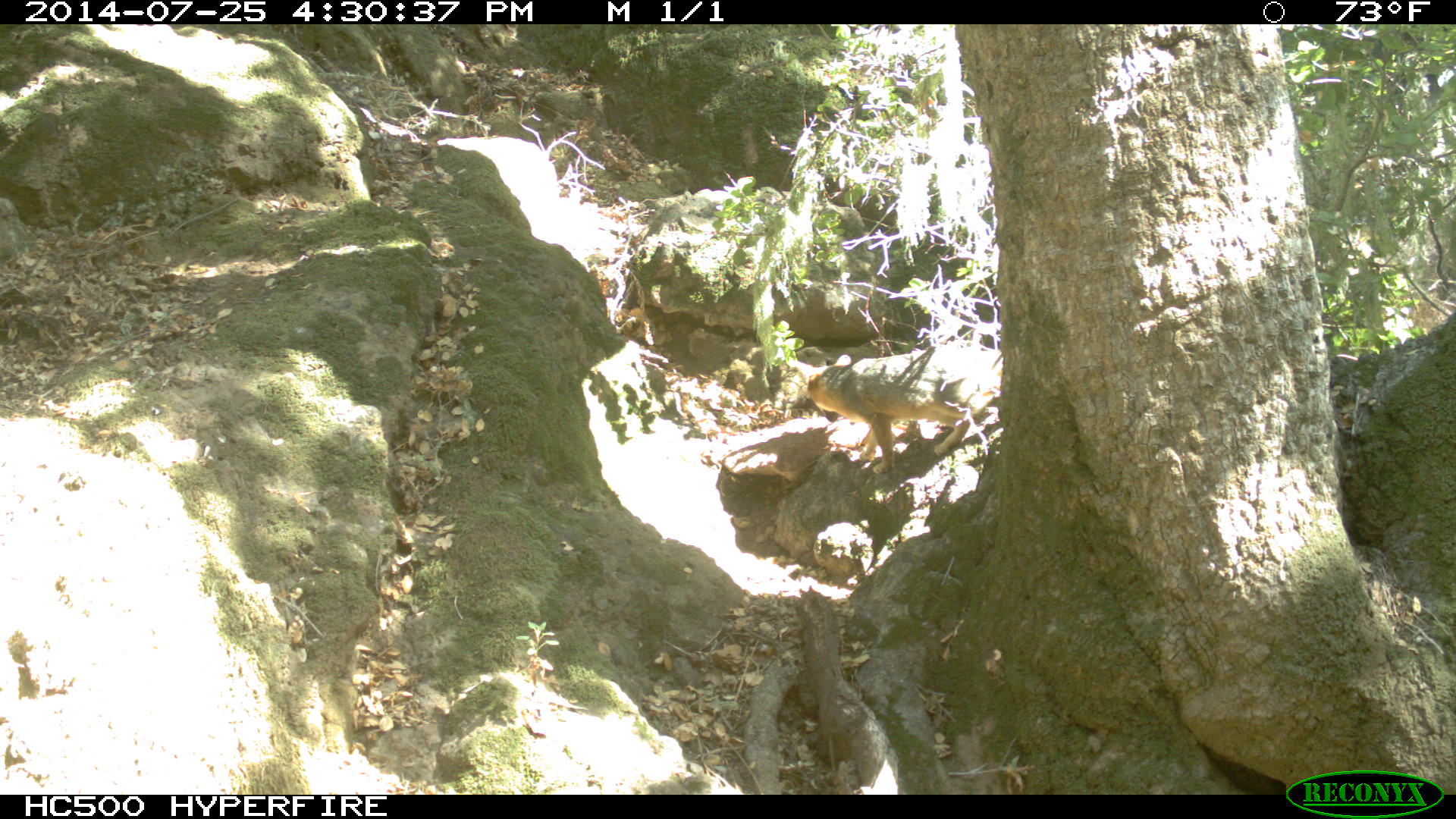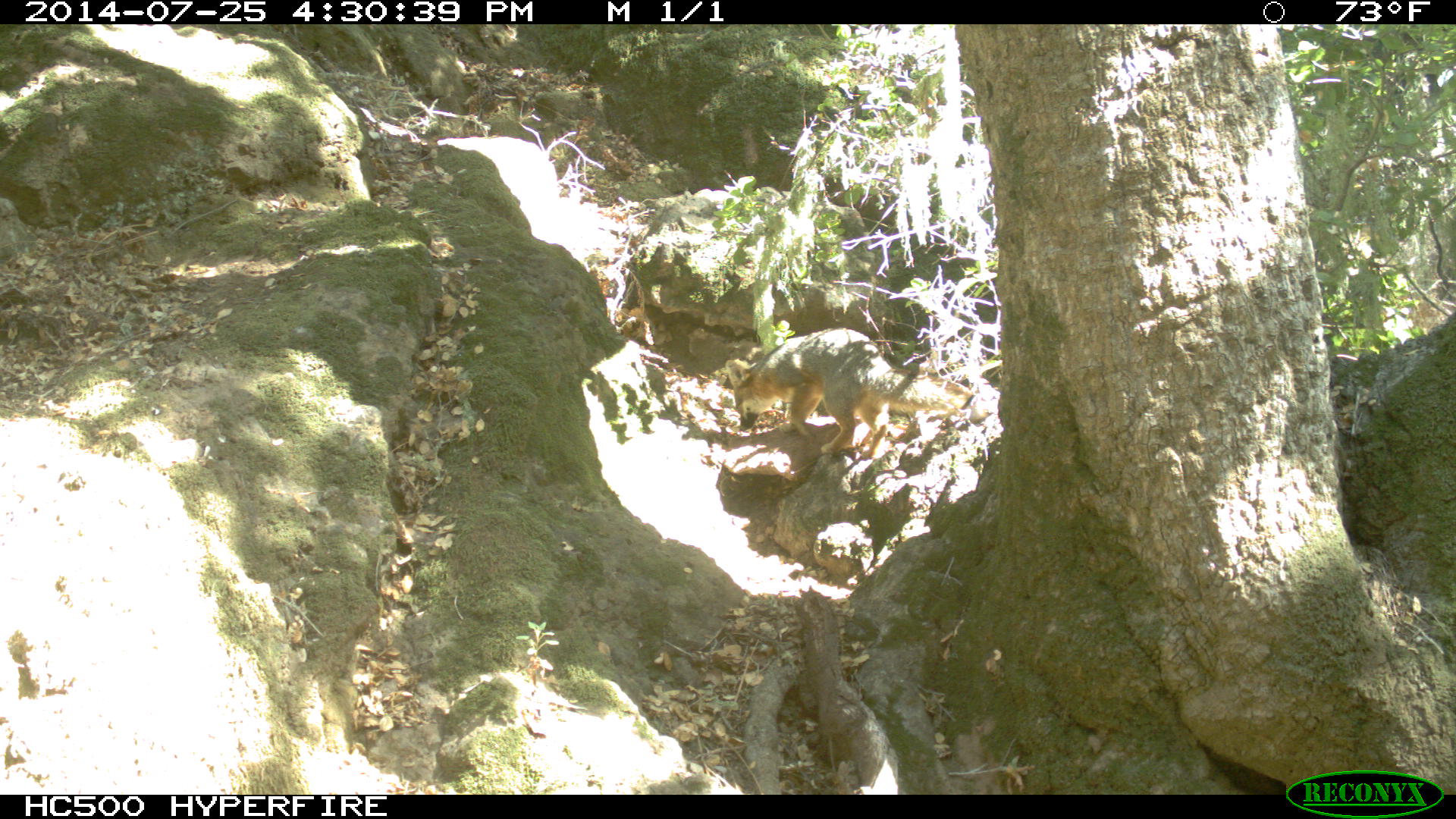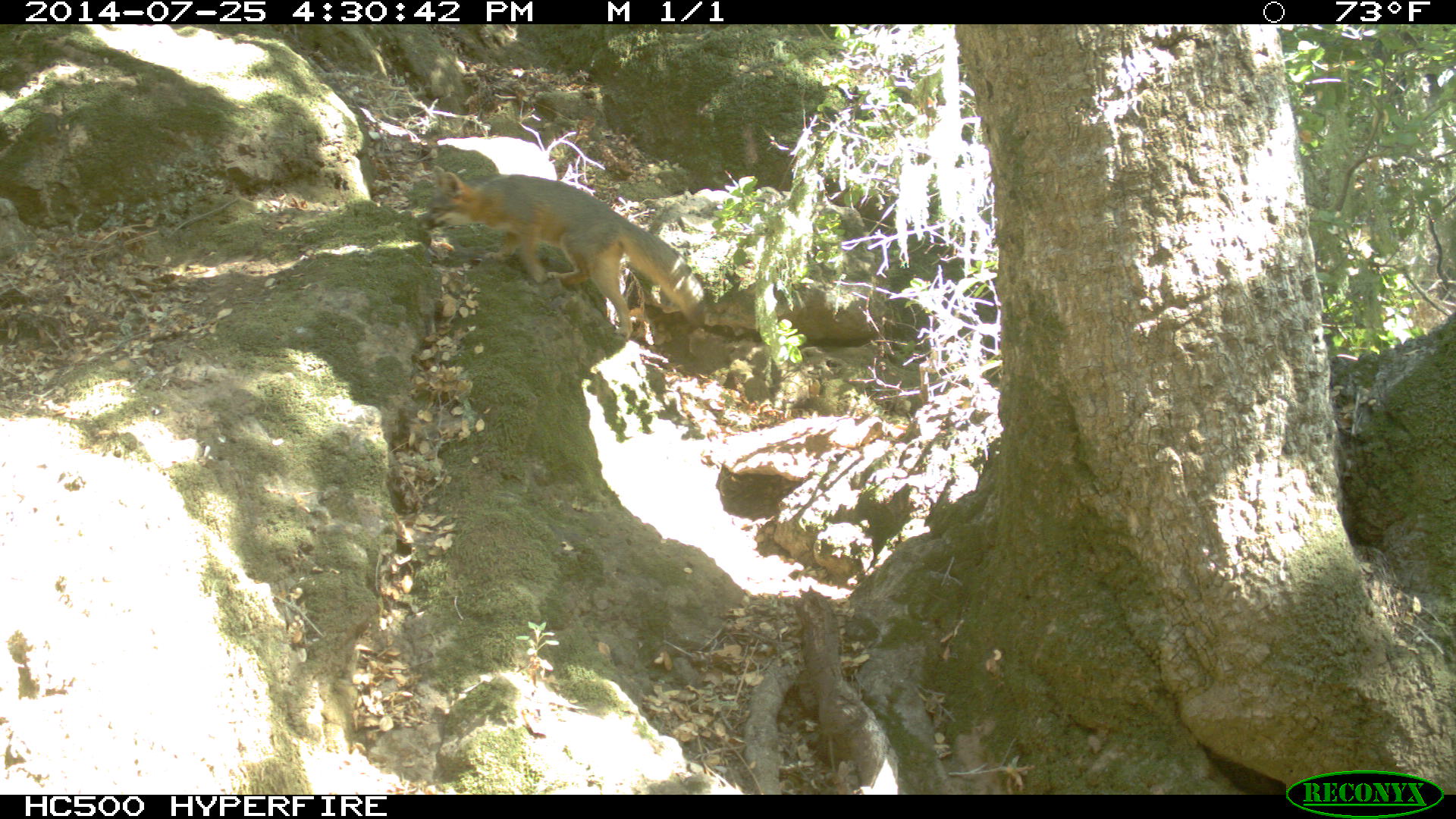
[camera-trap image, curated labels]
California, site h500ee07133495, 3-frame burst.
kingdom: Animalia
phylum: Chordata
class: Mammalia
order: Carnivora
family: Canidae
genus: Urocyon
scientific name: Urocyon littoralis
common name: island fox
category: fox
Fox (island fox) (Urocyon littoralis).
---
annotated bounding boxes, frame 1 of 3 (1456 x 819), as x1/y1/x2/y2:
fox: 805/365/971/474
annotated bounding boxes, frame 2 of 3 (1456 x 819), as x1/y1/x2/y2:
fox: 725/327/992/460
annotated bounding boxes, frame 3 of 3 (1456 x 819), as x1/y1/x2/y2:
fox: 416/165/707/340